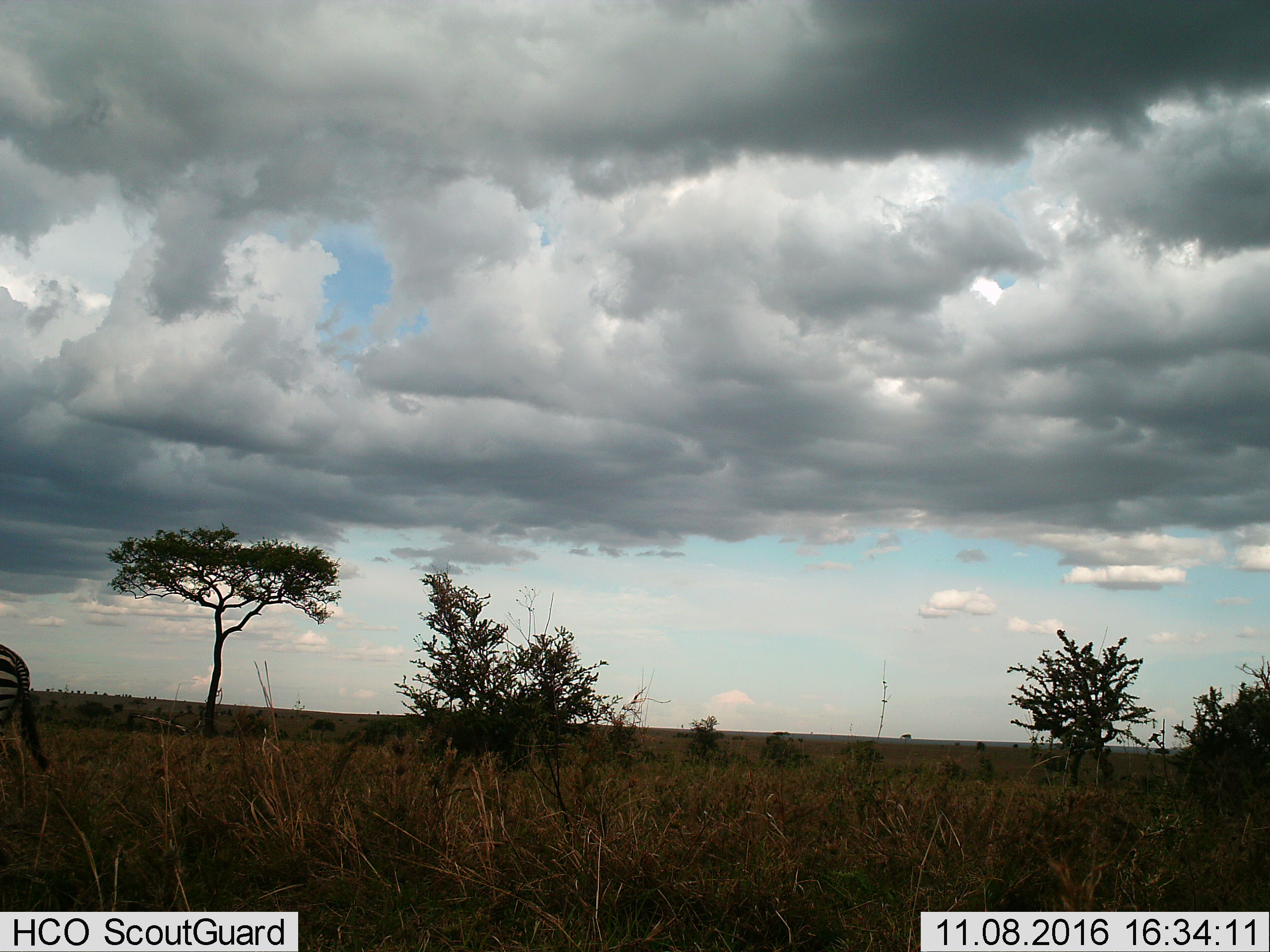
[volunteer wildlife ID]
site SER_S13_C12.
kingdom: Animalia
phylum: Chordata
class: Mammalia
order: Perissodactyla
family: Equidae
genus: Equus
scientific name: Equus quagga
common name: plains zebra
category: zebraplains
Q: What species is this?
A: Zebraplains (plains zebra) (Equus quagga).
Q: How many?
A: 1.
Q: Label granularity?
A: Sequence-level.